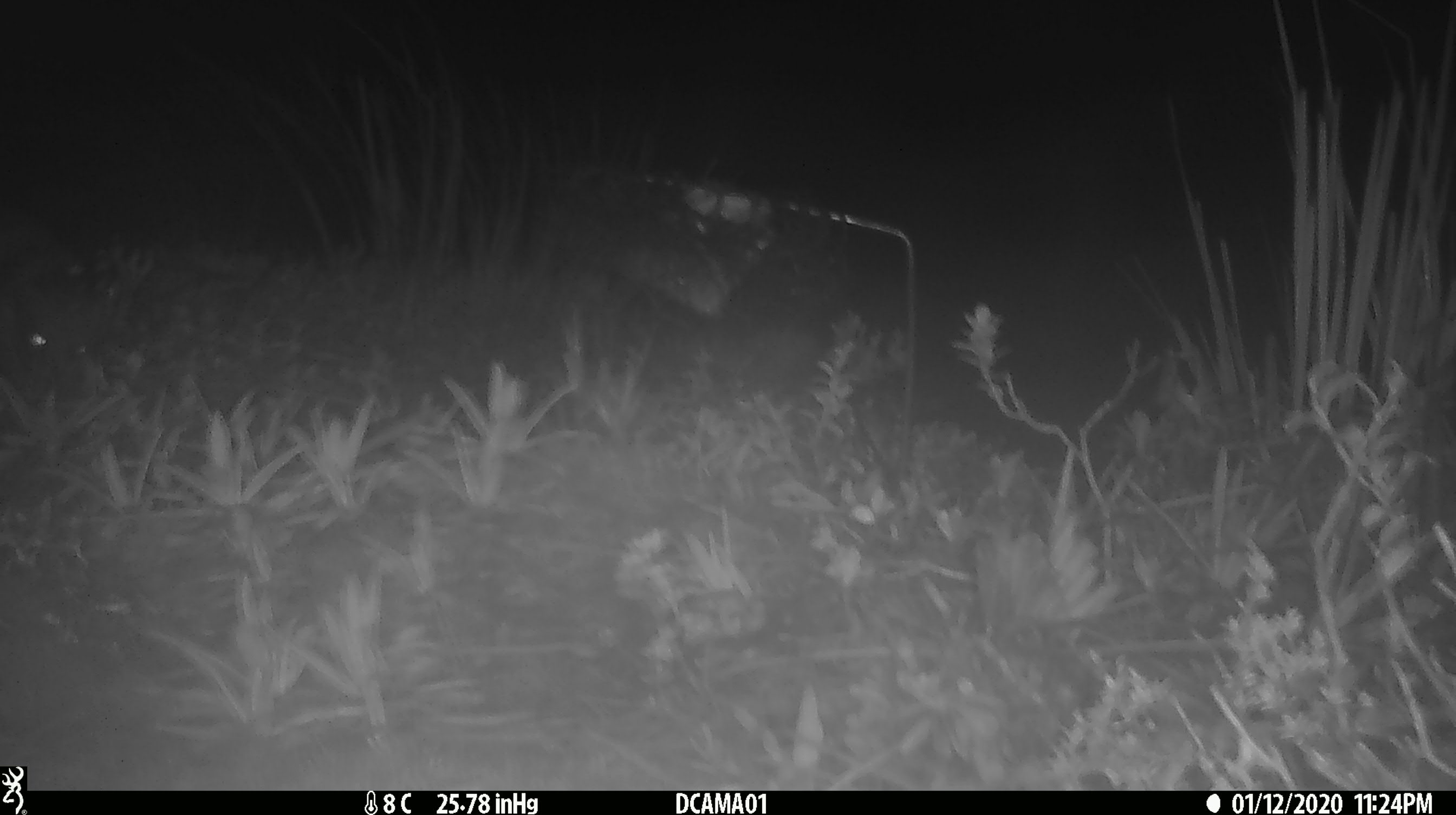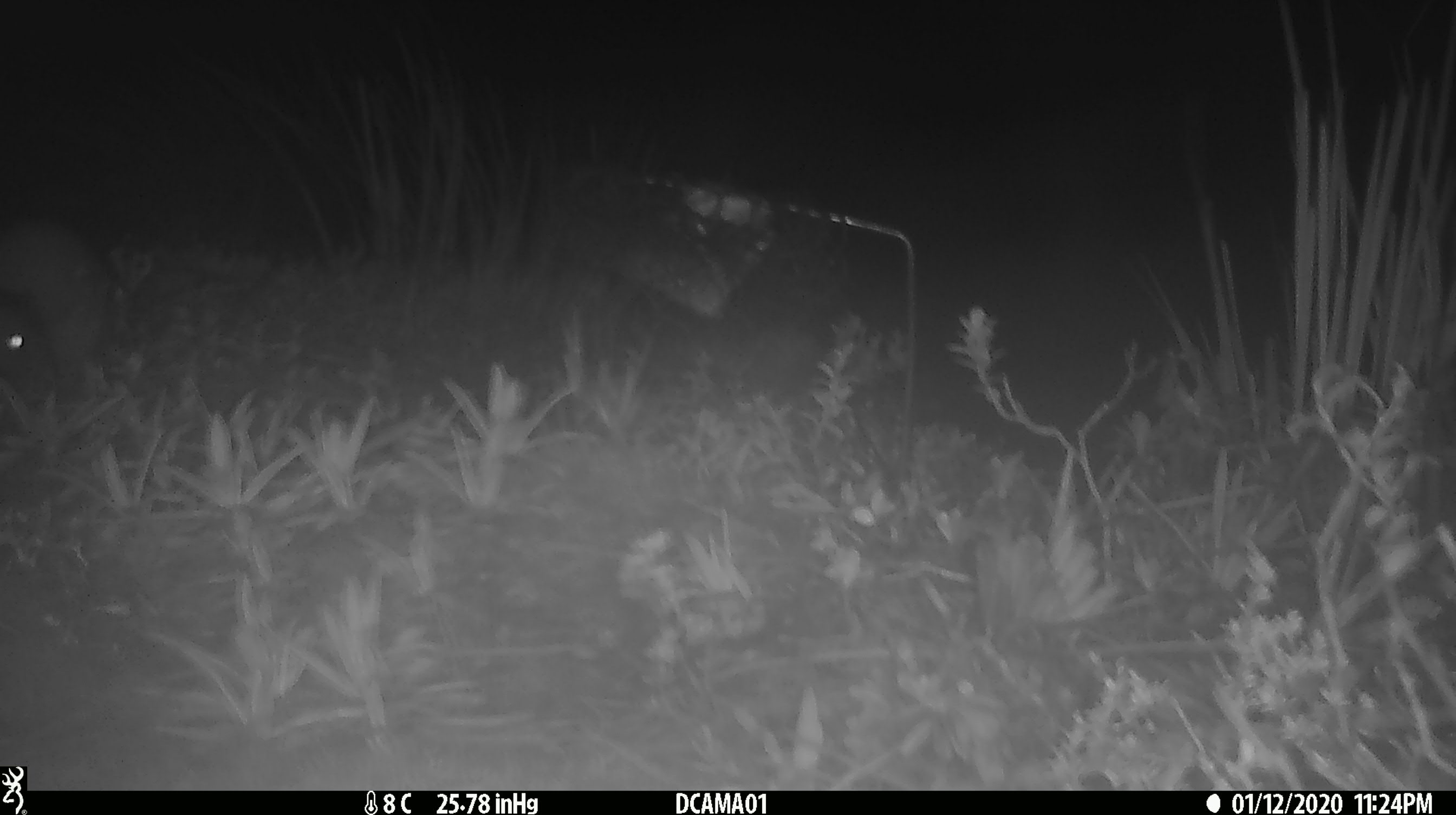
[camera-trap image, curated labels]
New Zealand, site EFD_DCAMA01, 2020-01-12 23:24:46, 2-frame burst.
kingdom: Animalia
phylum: Chordata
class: Mammalia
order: Carnivora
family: Mustelidae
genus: Mustela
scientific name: Mustela erminea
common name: stoat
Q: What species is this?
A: Stoat (Mustela erminea).